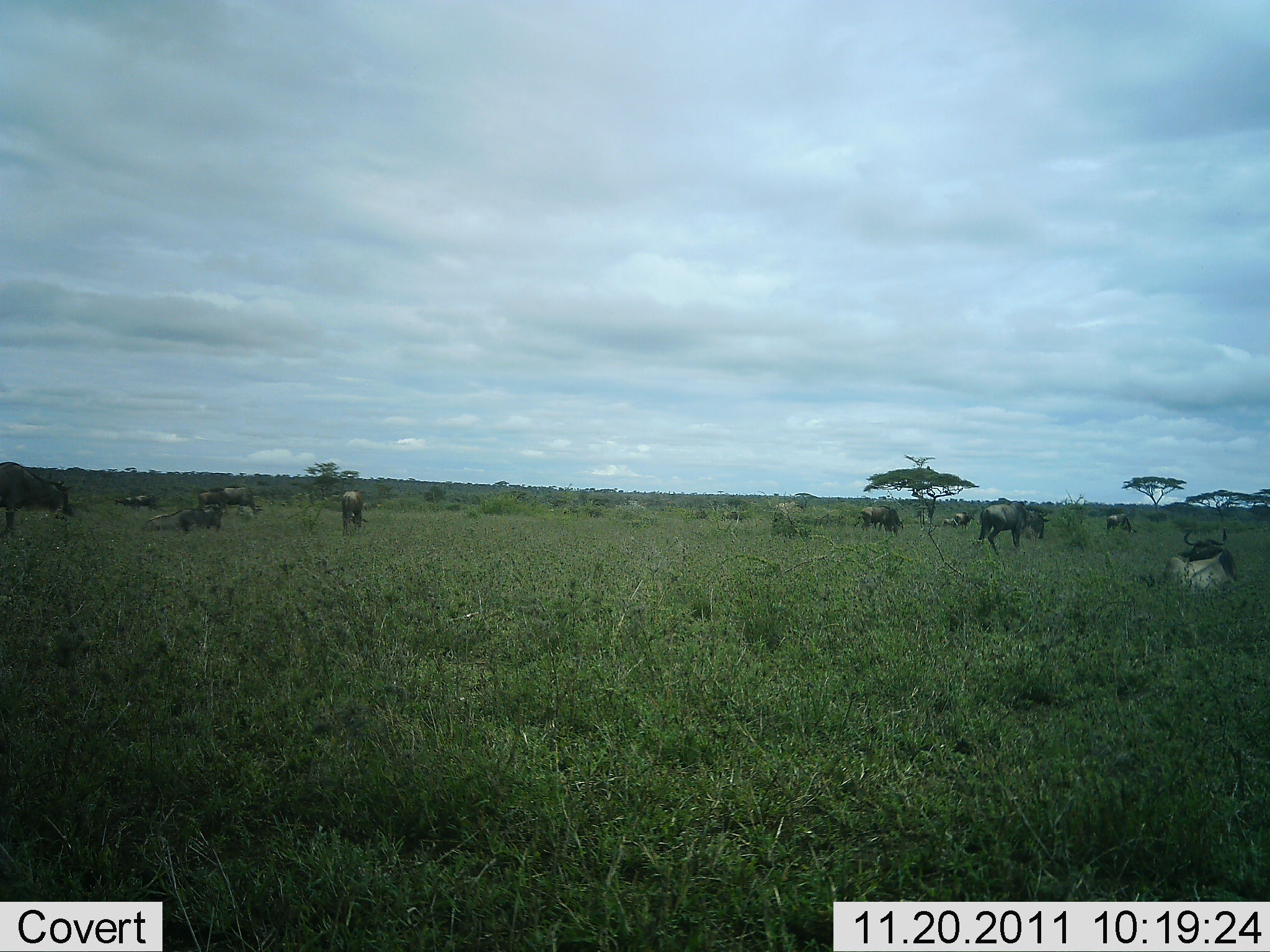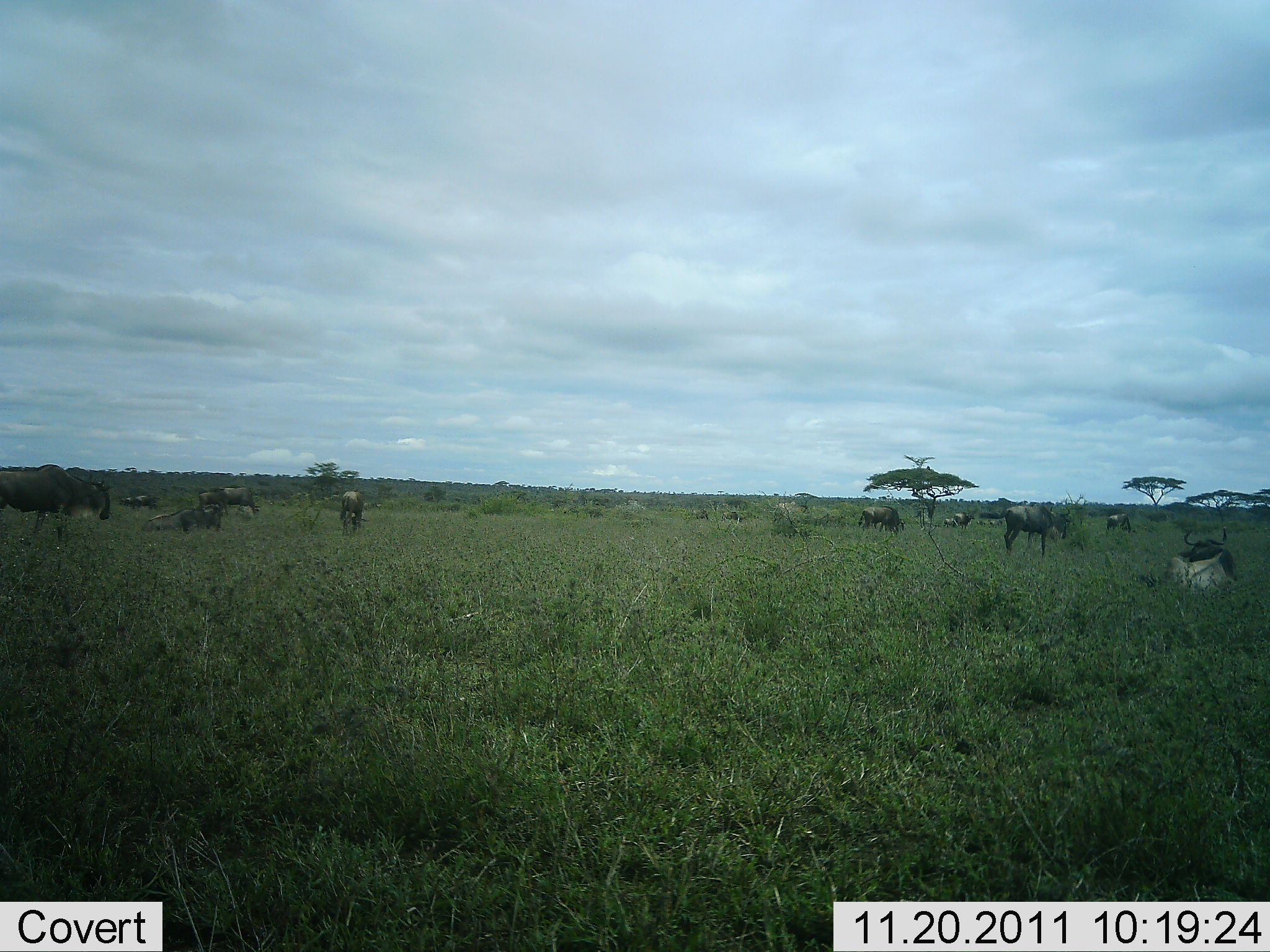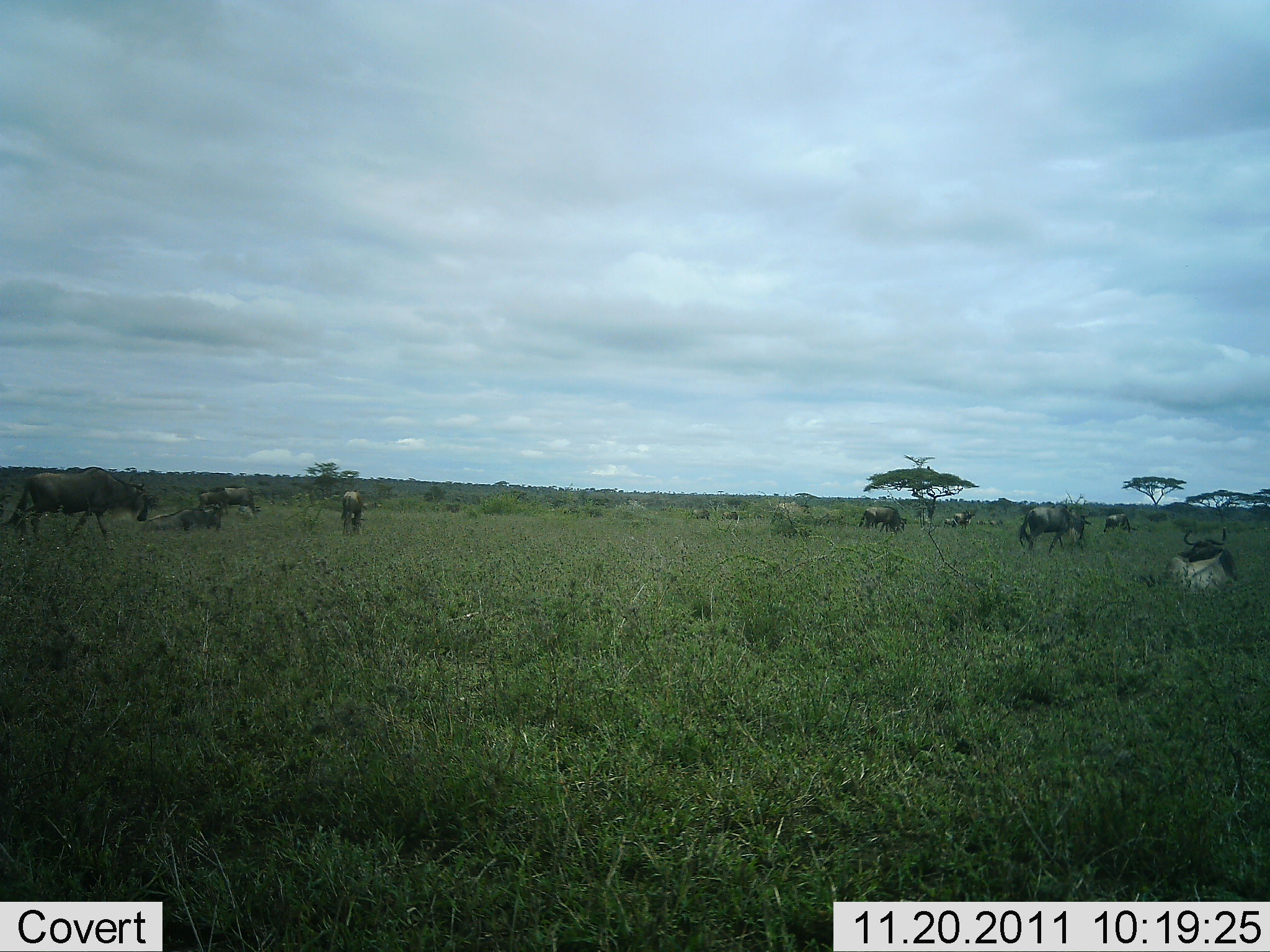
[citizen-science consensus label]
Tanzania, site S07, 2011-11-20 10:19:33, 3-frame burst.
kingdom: Animalia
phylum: Chordata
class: Mammalia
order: Artiodactyla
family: Bovidae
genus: Connochaetes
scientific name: Connochaetes taurinus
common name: blue wildebeest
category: wildebeest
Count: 10.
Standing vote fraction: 50%.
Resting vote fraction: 40%.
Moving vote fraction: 60%.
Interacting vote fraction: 0%.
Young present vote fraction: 0%.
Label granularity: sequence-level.